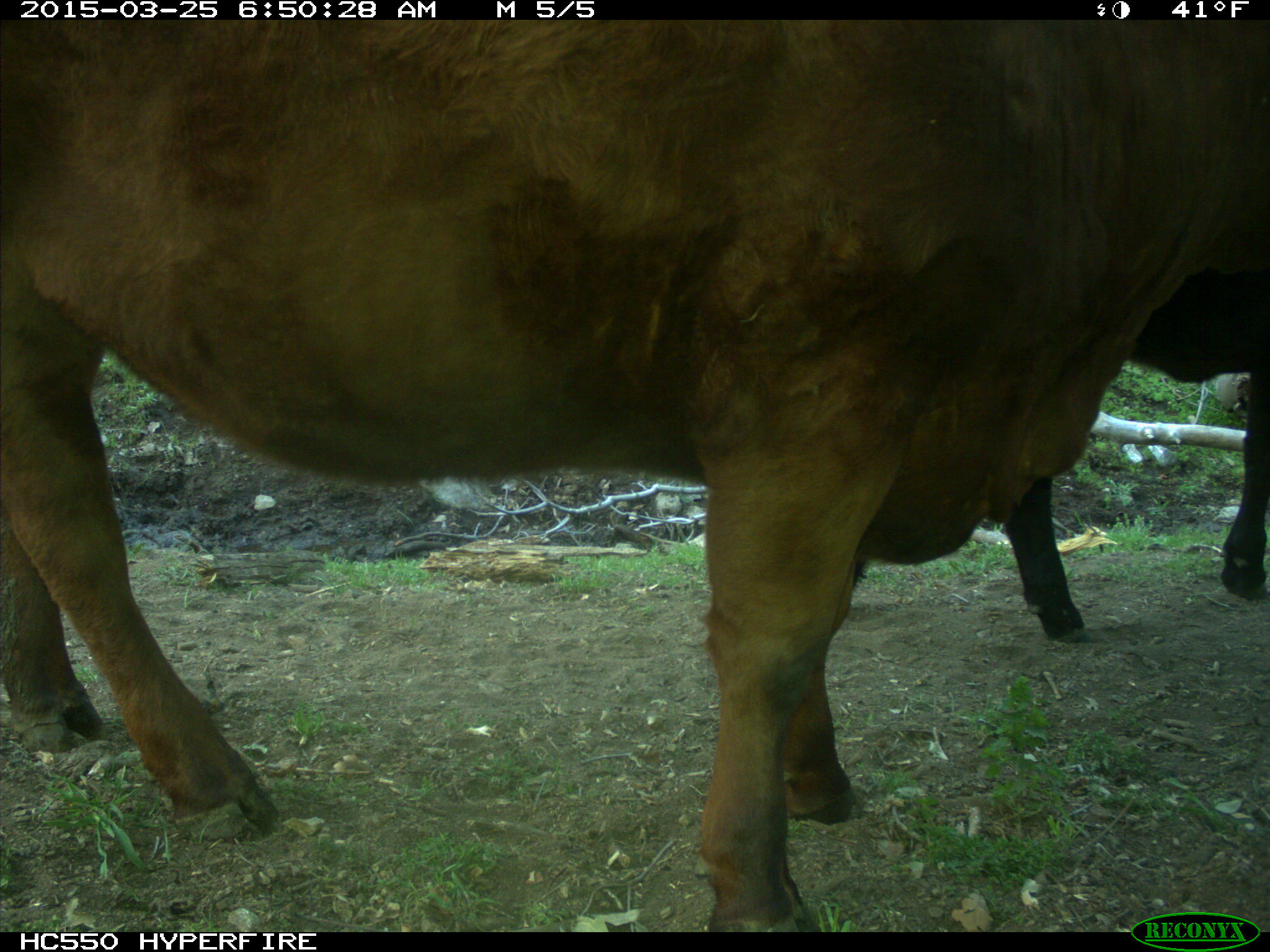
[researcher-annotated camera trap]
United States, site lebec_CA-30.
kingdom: Animalia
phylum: Chordata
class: Mammalia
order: Artiodactyla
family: Bovidae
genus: Bos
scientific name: Bos taurus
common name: domestic cow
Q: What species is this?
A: Bos taurus (domestic cow).